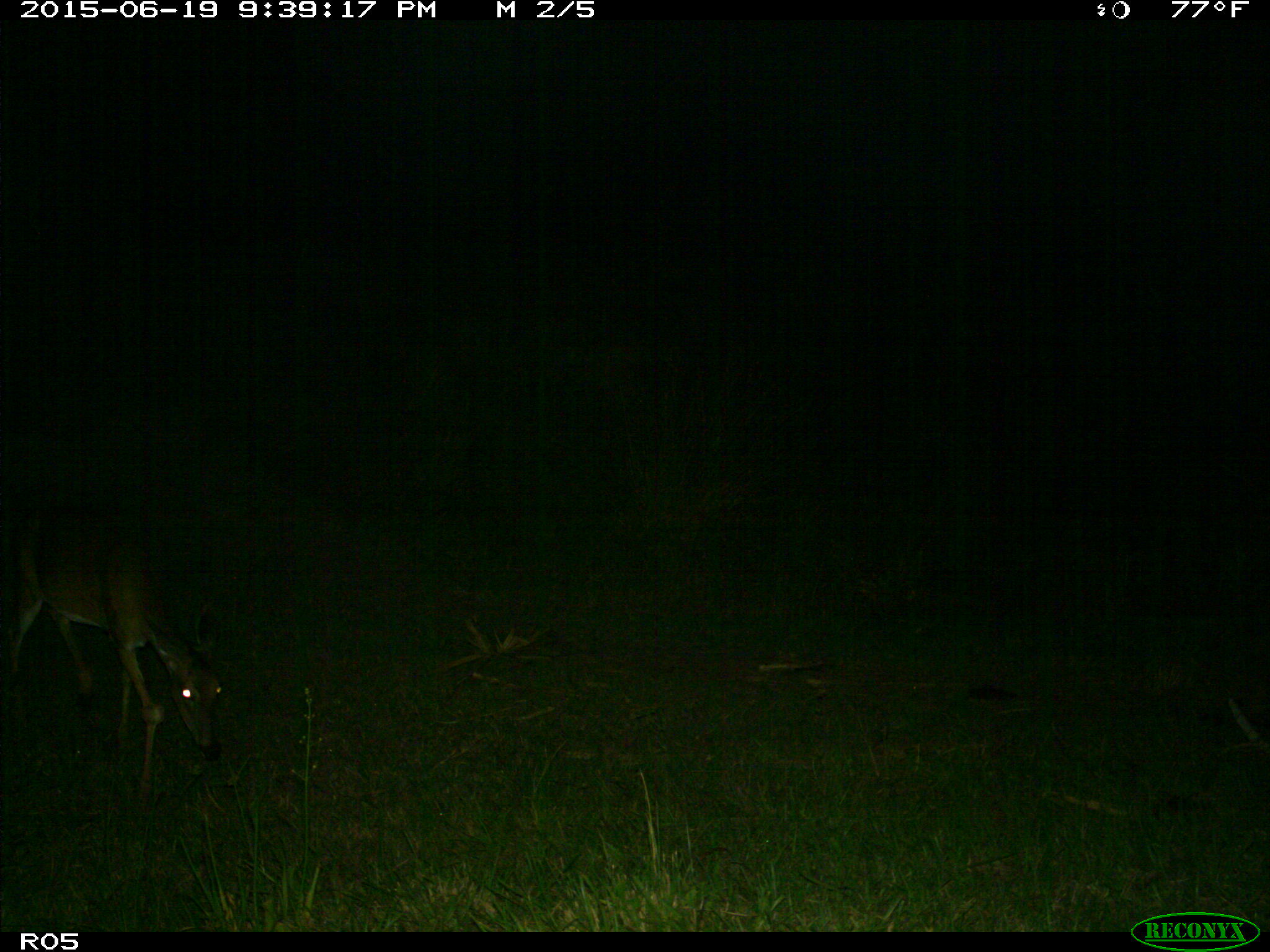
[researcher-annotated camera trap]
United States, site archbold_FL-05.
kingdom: Animalia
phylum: Chordata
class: Mammalia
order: Artiodactyla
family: Cervidae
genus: Odocoileus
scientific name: Odocoileus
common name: deer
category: unidentified deer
Unidentified deer (deer) (Odocoileus).